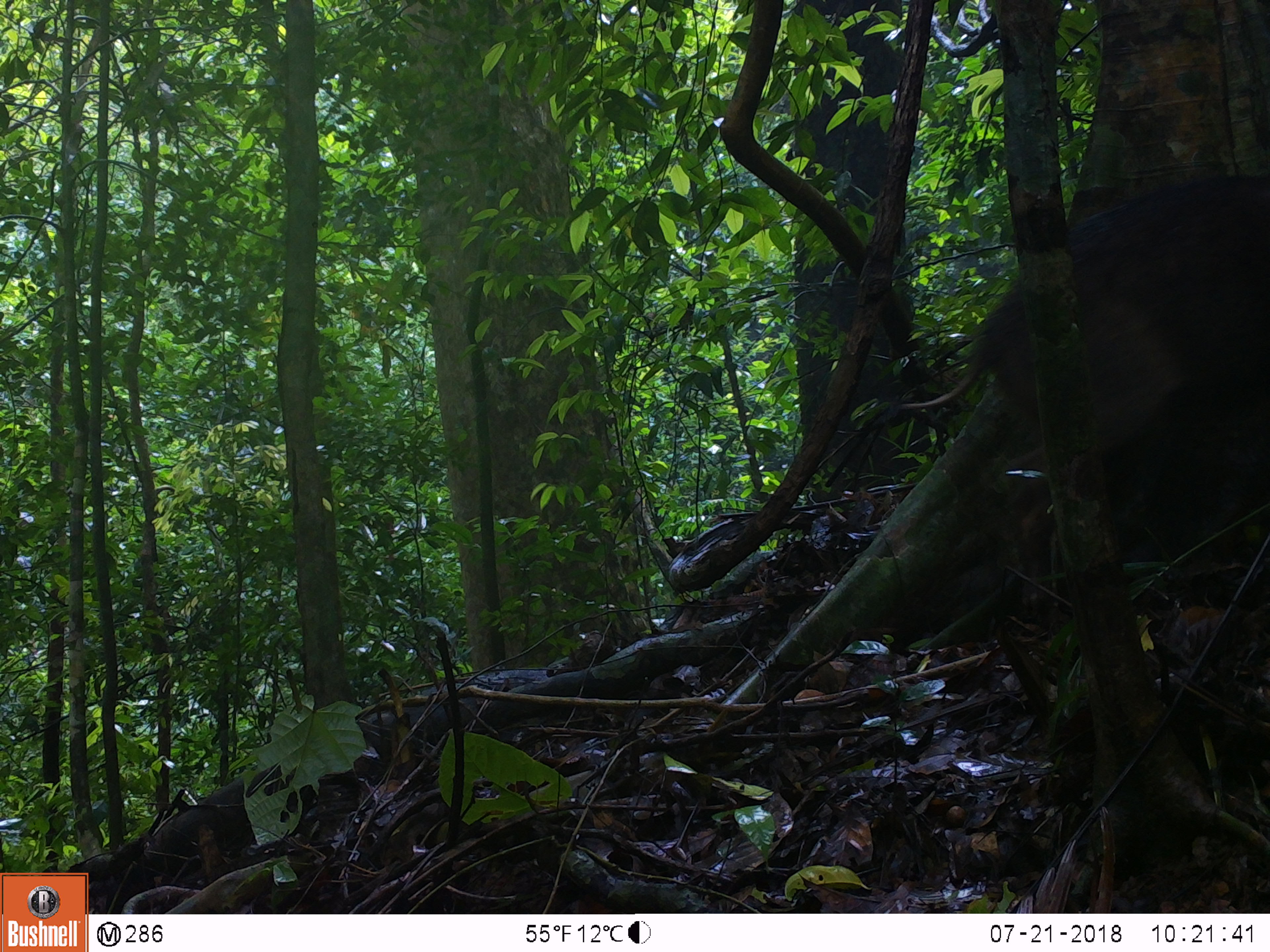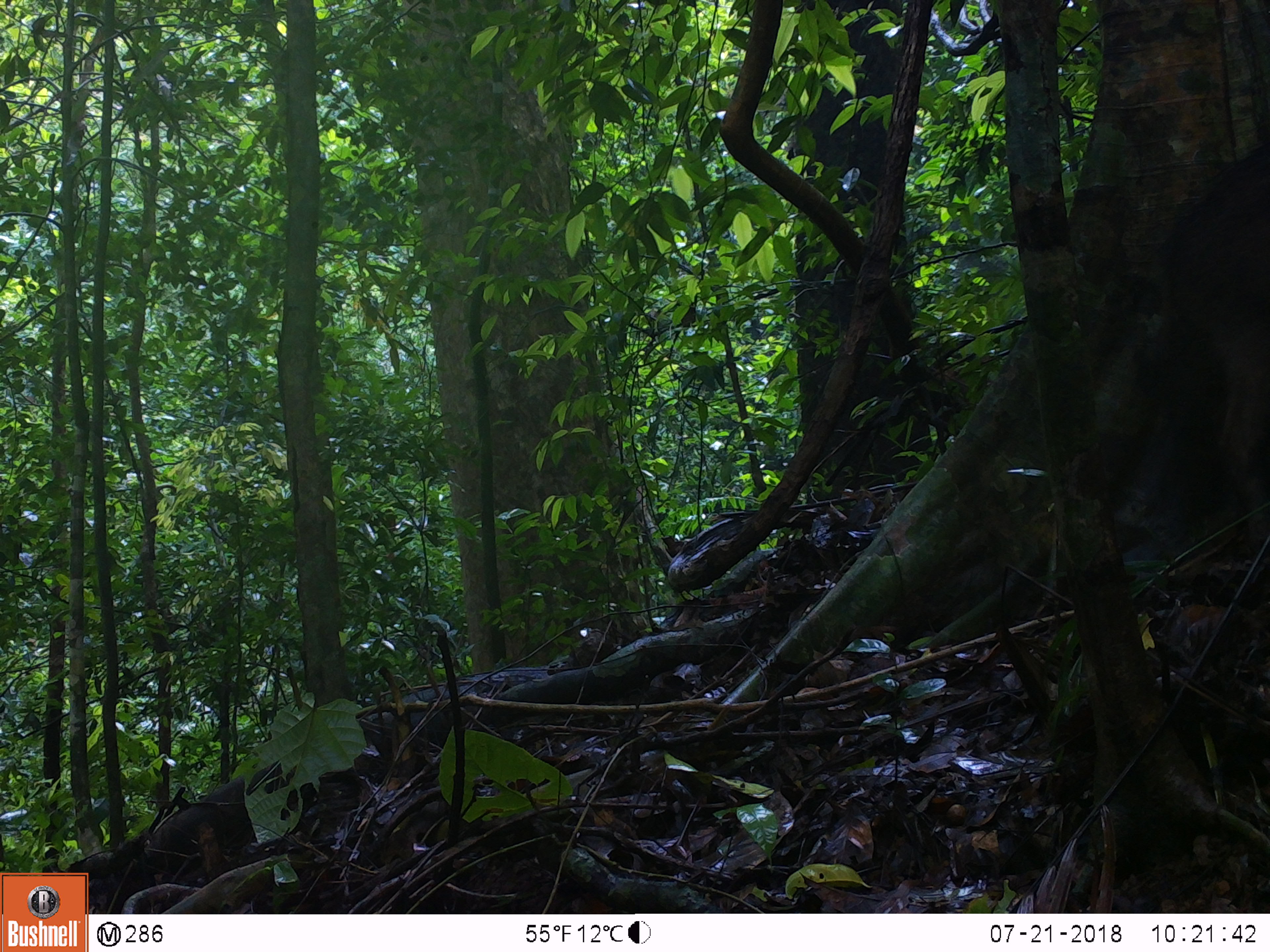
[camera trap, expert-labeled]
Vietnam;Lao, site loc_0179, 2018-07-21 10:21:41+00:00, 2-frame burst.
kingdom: Animalia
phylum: Chordata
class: Mammalia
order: Artiodactyla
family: Suidae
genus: Sus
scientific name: Sus scrofa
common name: eurasian wild pig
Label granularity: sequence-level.